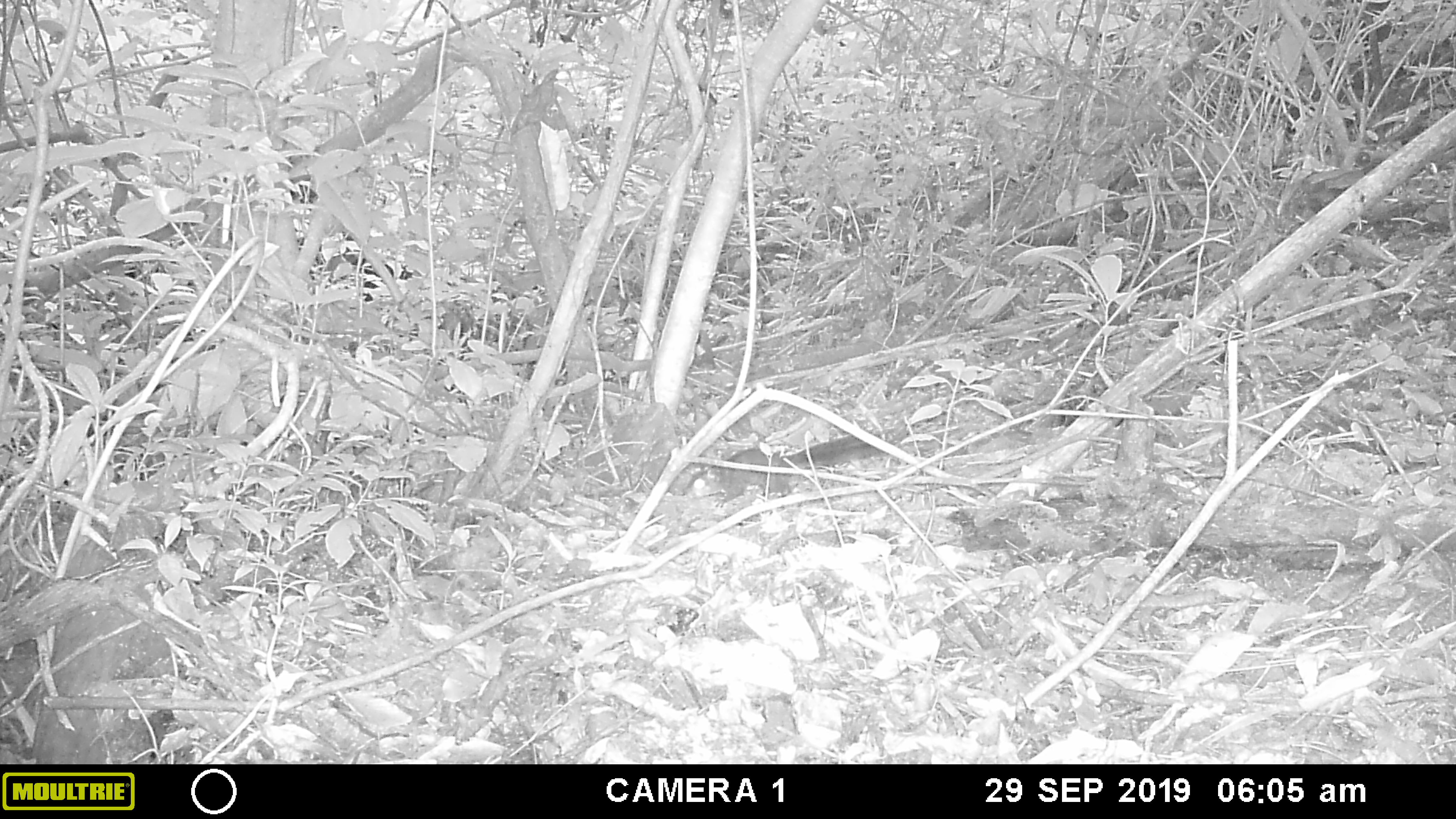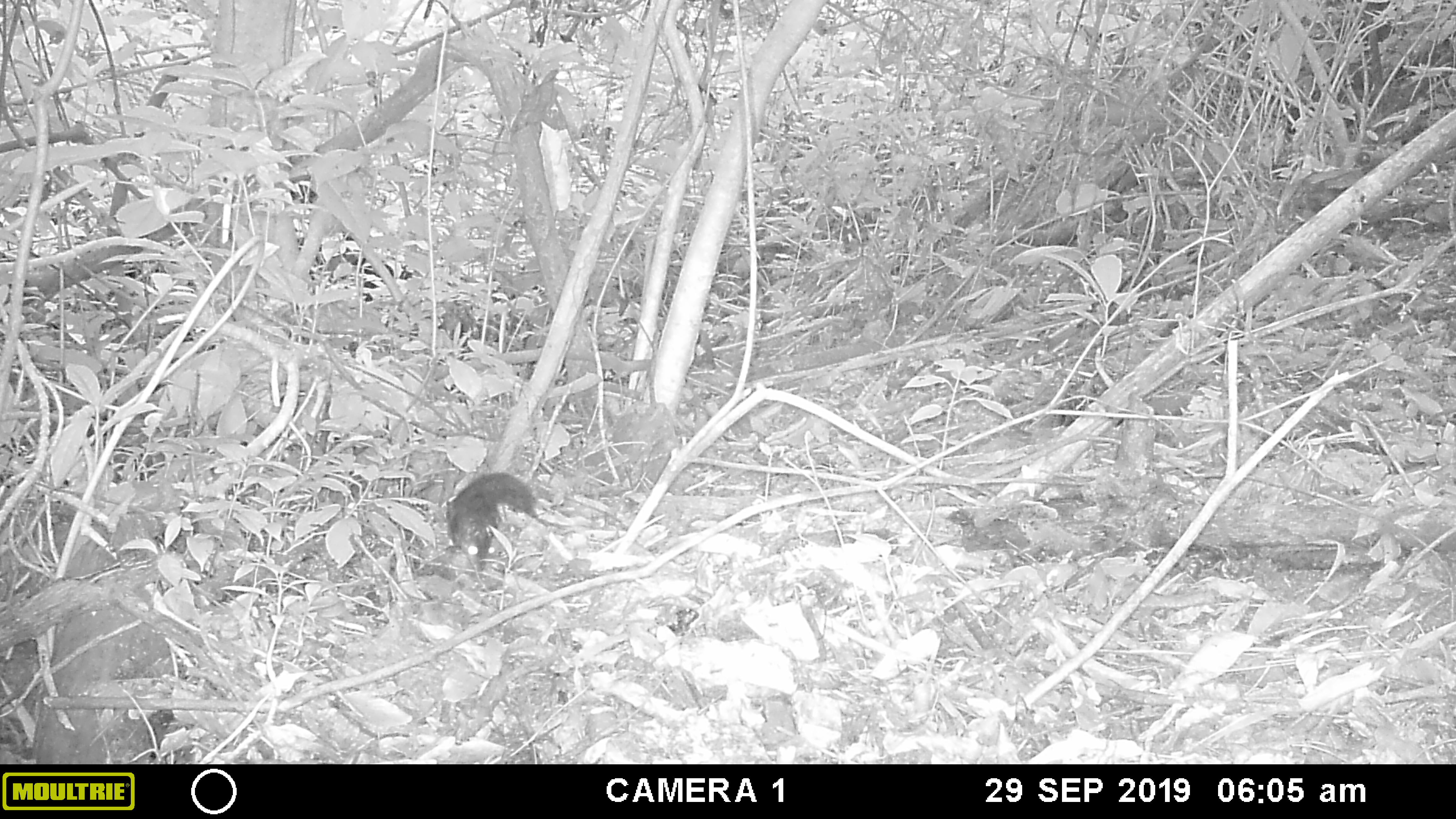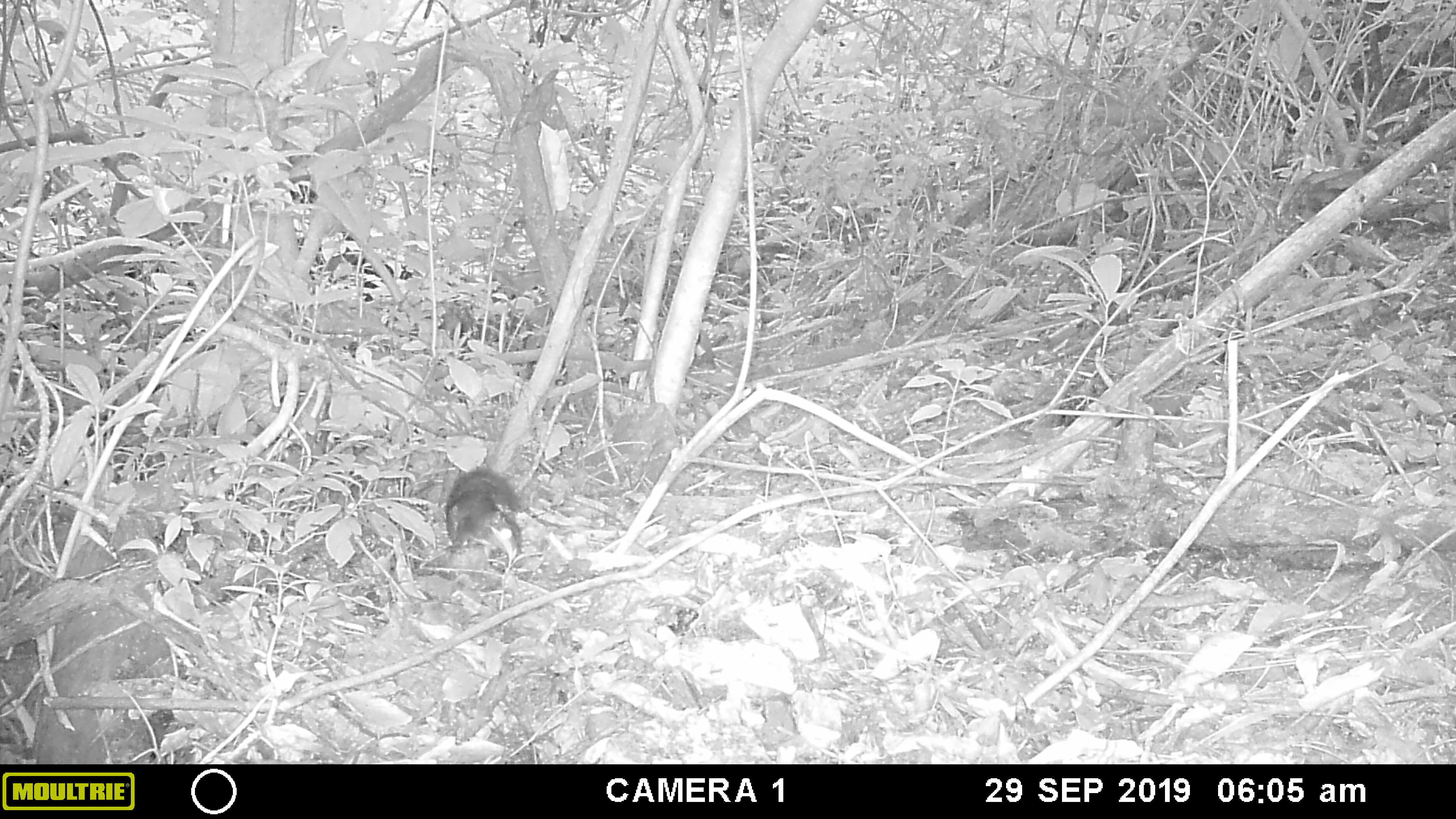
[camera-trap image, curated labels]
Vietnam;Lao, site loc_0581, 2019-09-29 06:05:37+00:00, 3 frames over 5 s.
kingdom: Animalia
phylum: Chordata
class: Mammalia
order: Rodentia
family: Sciuridae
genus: Sciurus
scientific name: Sciurus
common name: squirrel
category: unidentified squirrel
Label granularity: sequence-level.